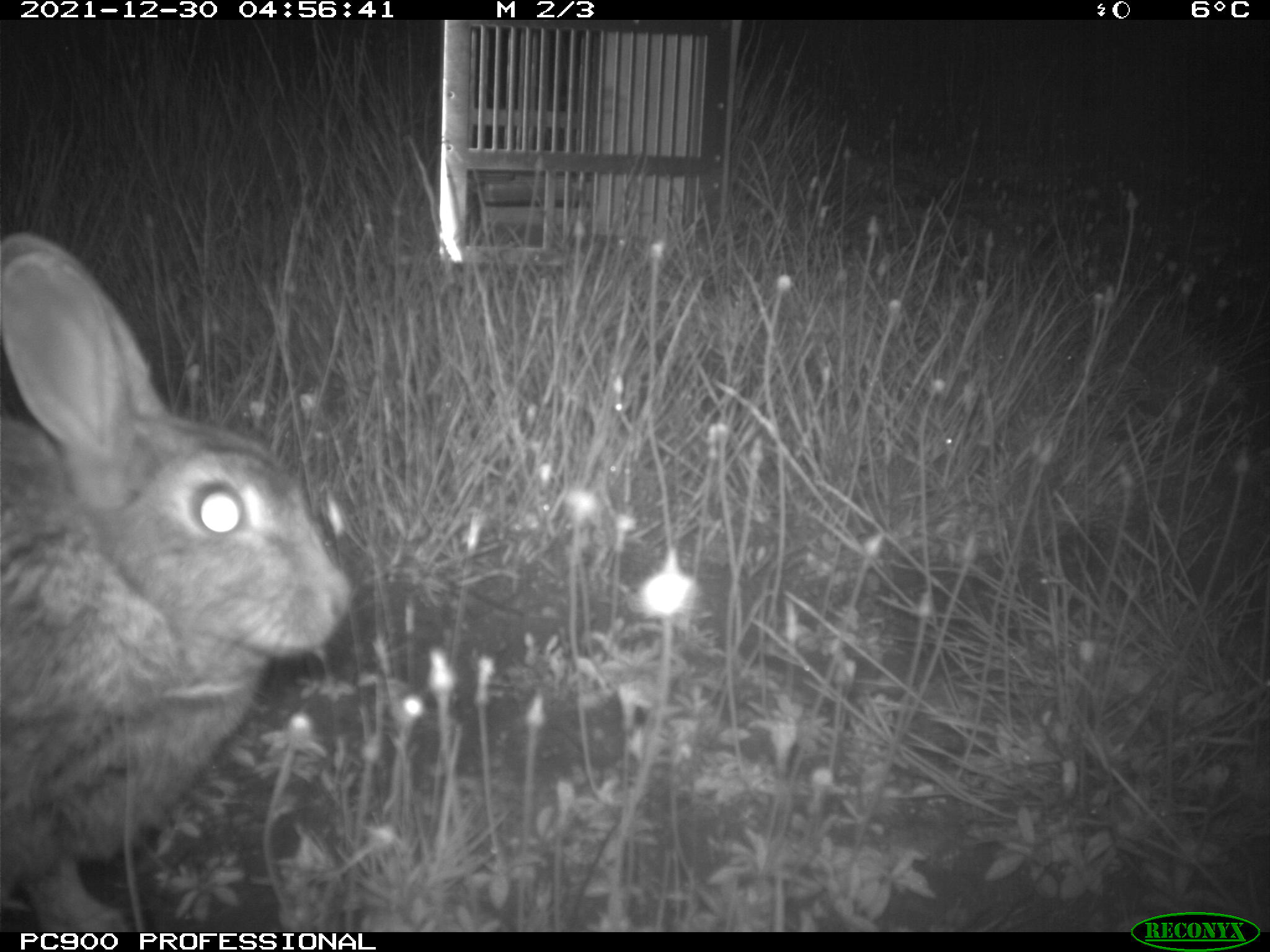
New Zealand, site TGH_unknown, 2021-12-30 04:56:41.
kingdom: Animalia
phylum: Chordata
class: Mammalia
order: Lagomorpha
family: Leporidae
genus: Oryctolagus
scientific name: Oryctolagus cuniculus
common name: european rabbit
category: rabbit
Rabbit (european rabbit) (Oryctolagus cuniculus).